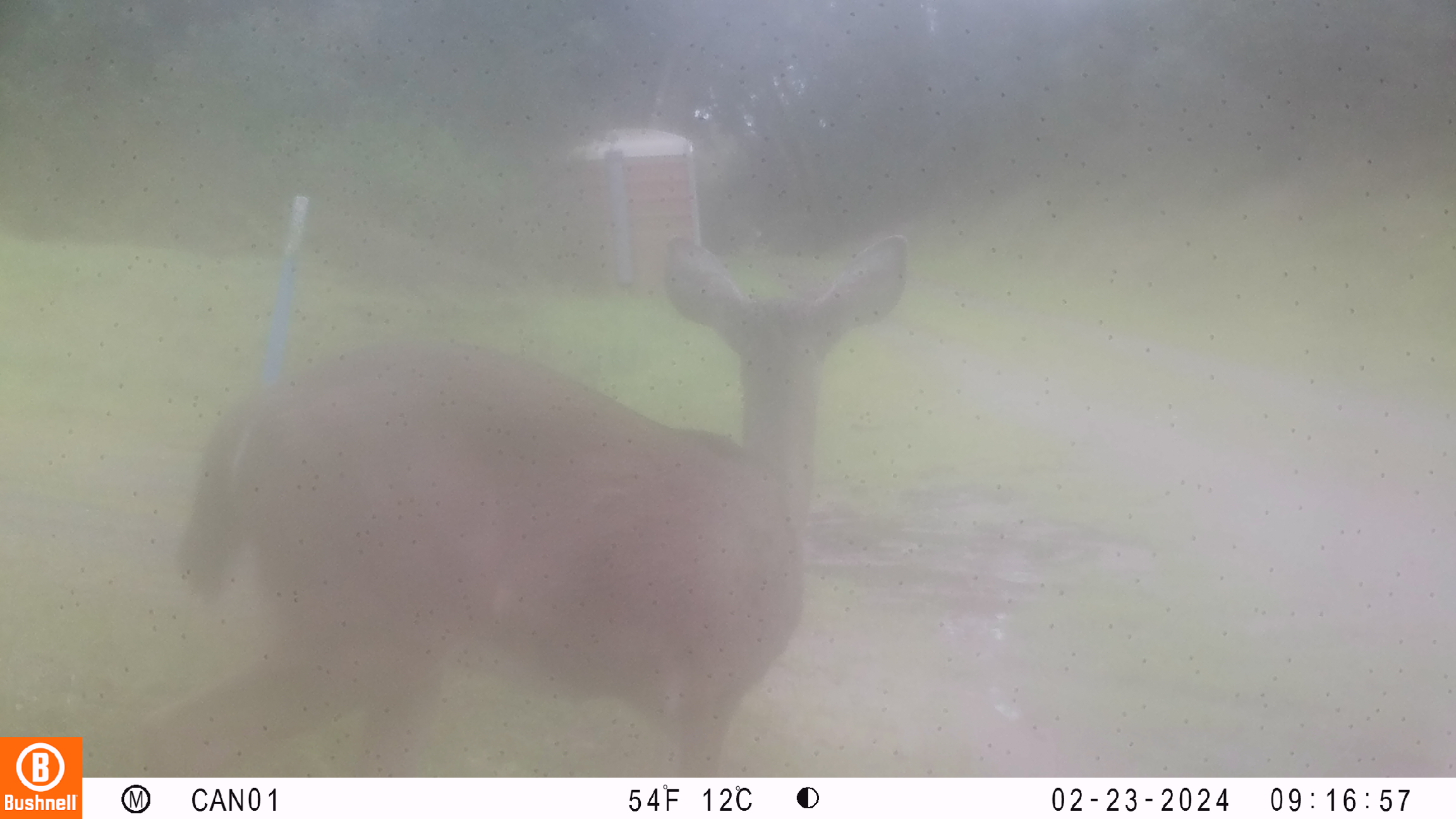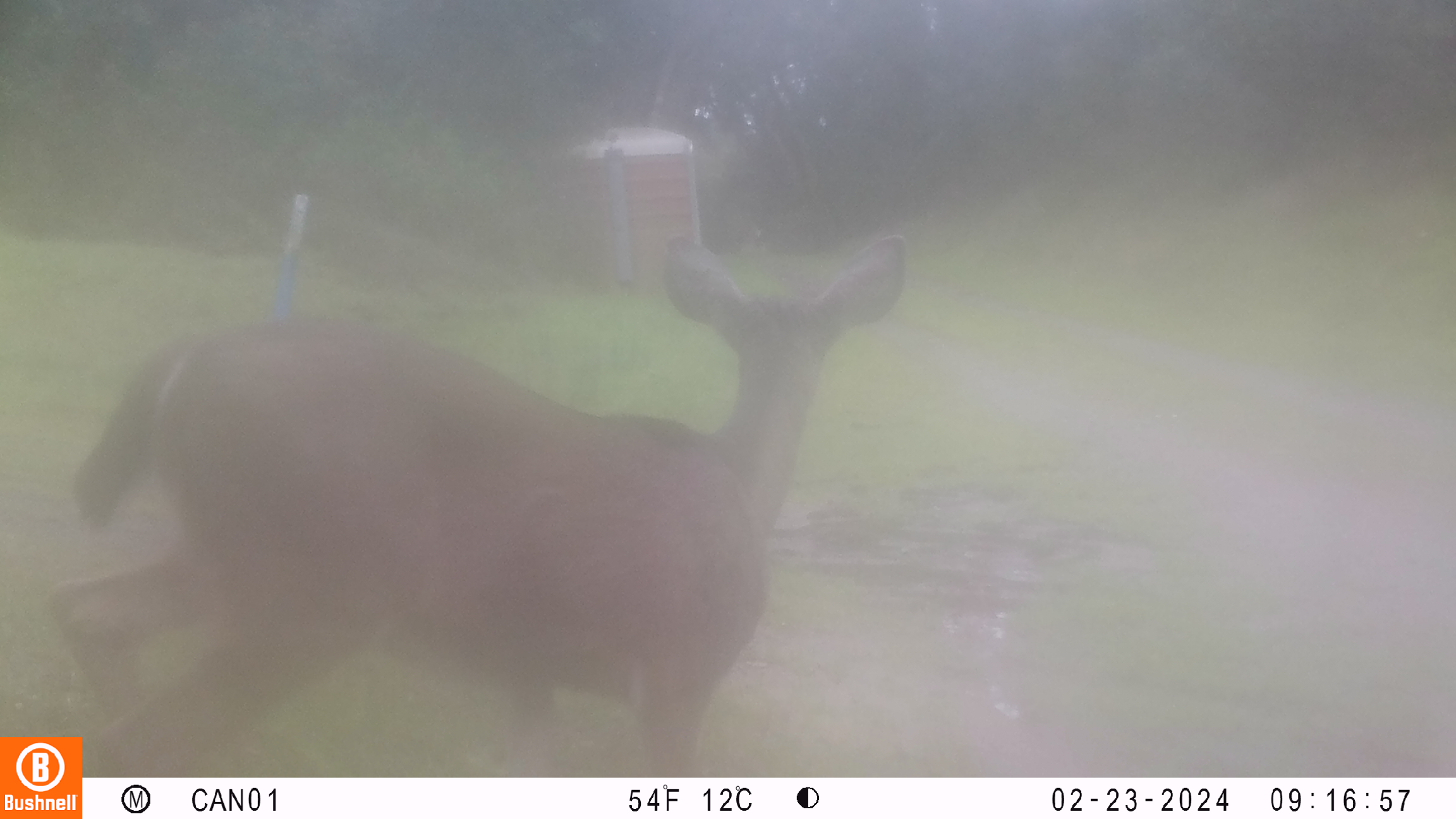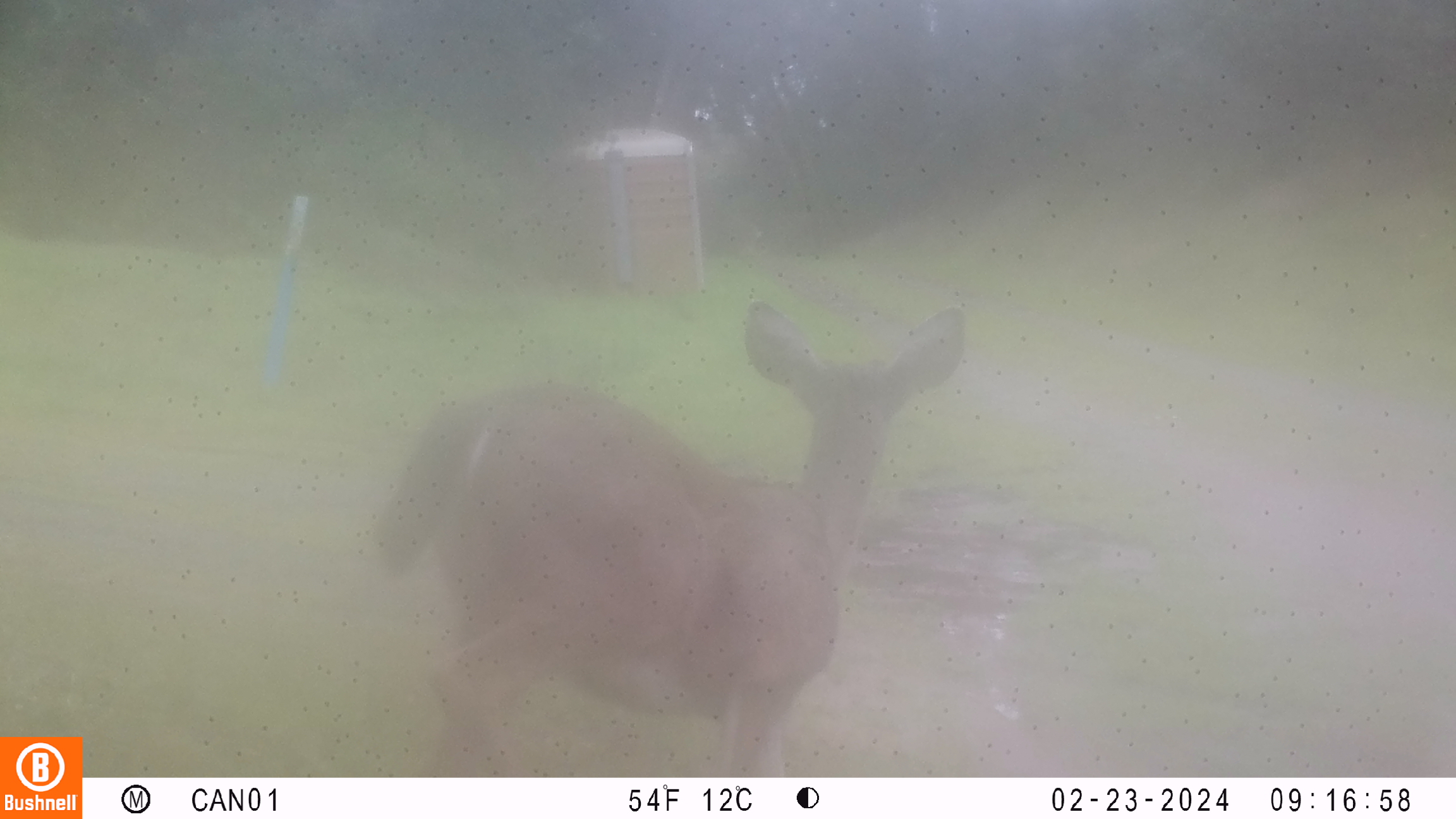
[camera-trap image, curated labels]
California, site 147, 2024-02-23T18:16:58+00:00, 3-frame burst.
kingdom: Animalia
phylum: Chordata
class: Mammalia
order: Artiodactyla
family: Cervidae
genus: Odocoileus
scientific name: Odocoileus hemionus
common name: mule deer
Mule deer (Odocoileus hemionus).